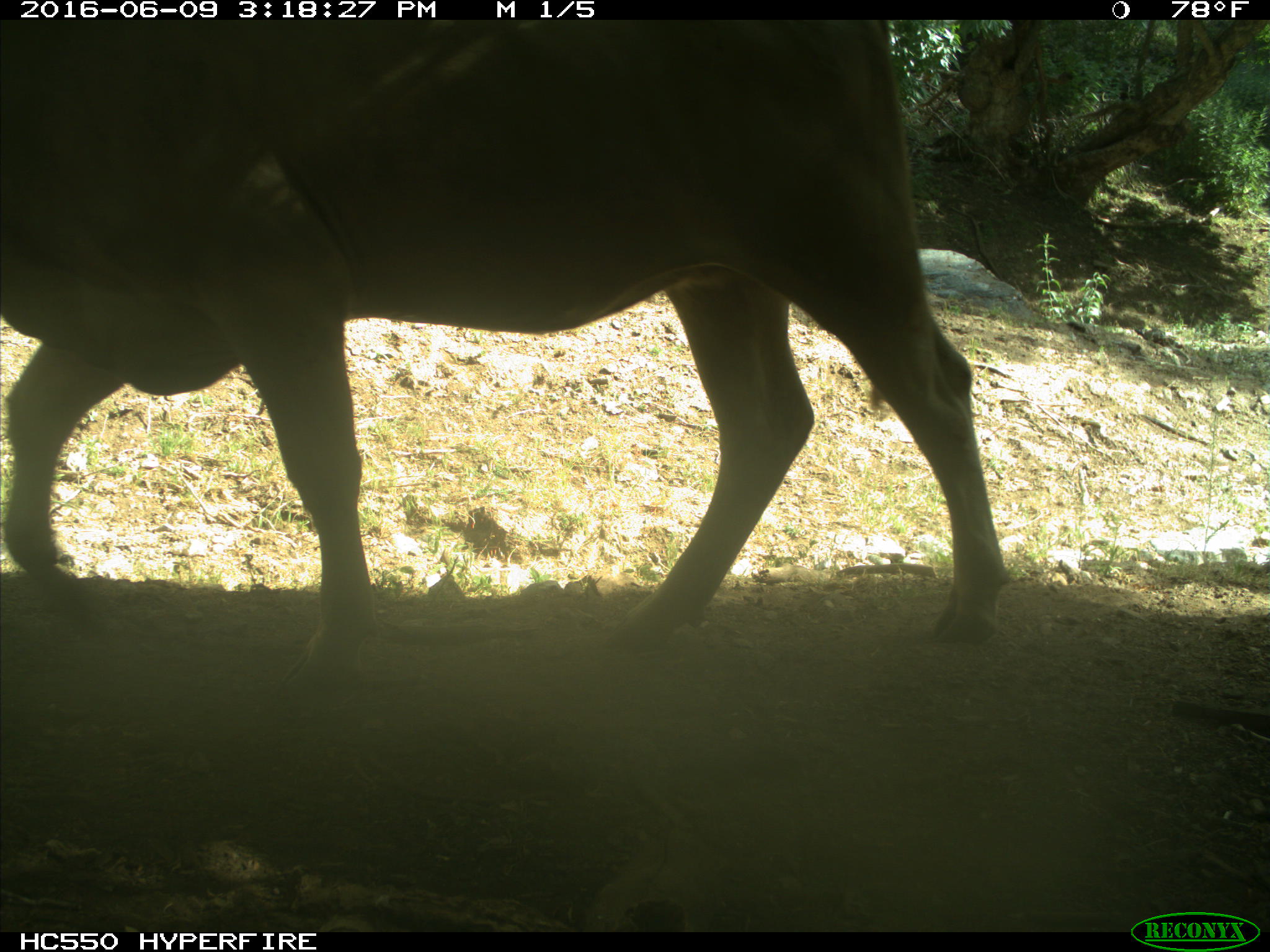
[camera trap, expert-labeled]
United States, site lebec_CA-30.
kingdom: Animalia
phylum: Chordata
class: Mammalia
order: Artiodactyla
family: Bovidae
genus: Bos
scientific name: Bos taurus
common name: domestic cow